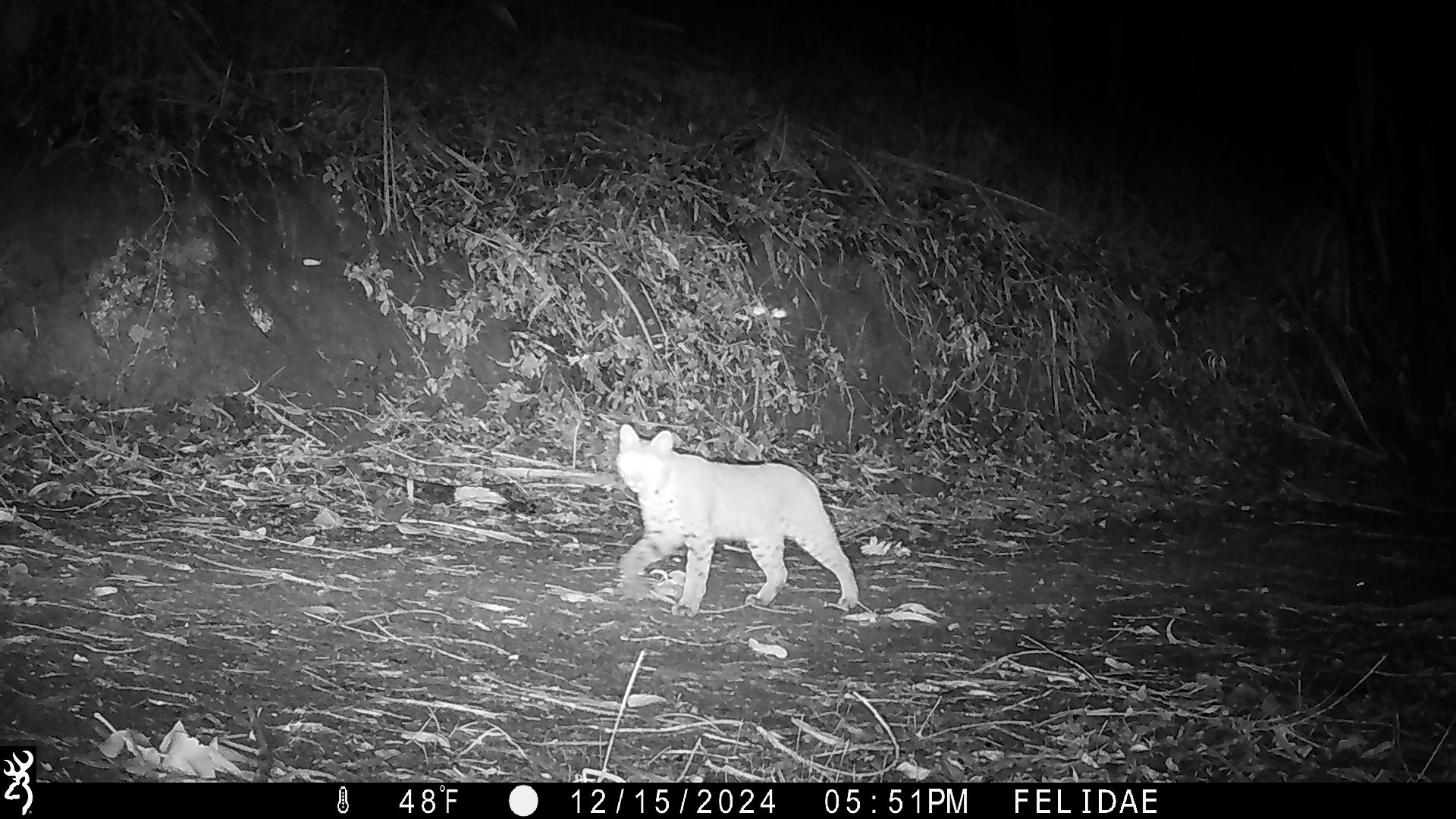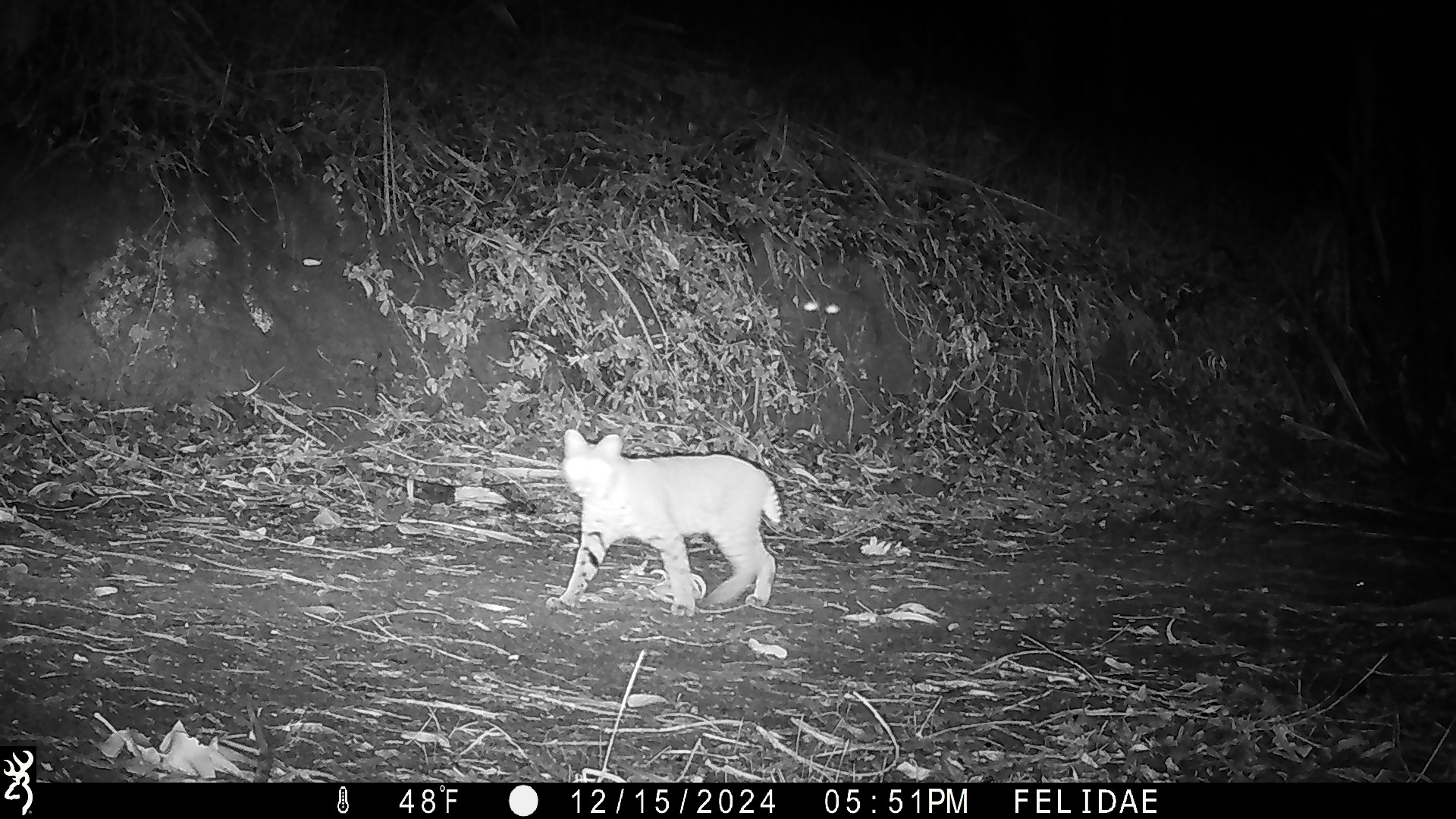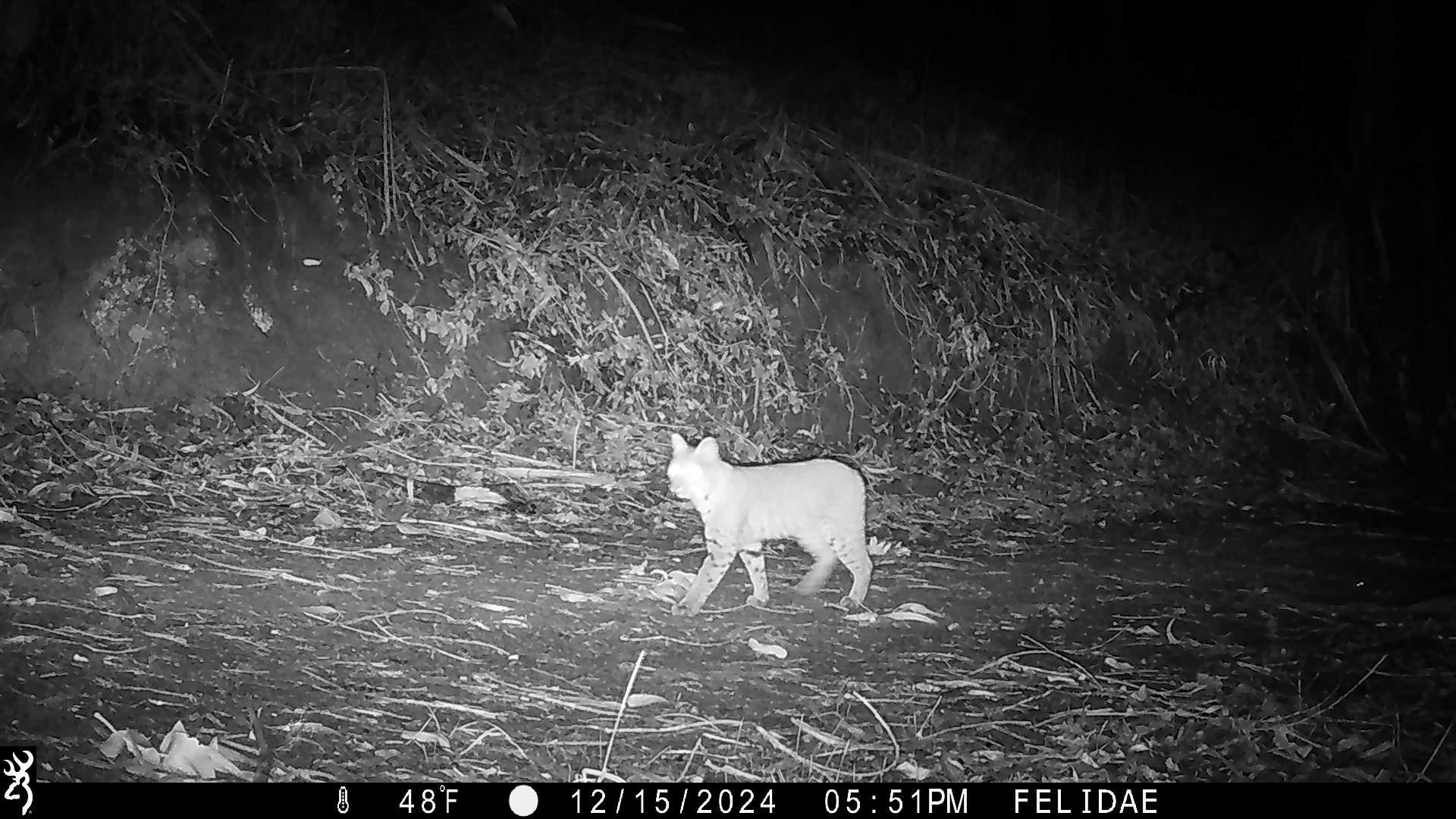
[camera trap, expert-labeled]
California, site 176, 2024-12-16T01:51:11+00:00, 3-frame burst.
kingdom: Animalia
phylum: Chordata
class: Mammalia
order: Carnivora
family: Felidae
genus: Lynx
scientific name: Lynx rufus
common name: bobcat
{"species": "bobcat (Lynx rufus)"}